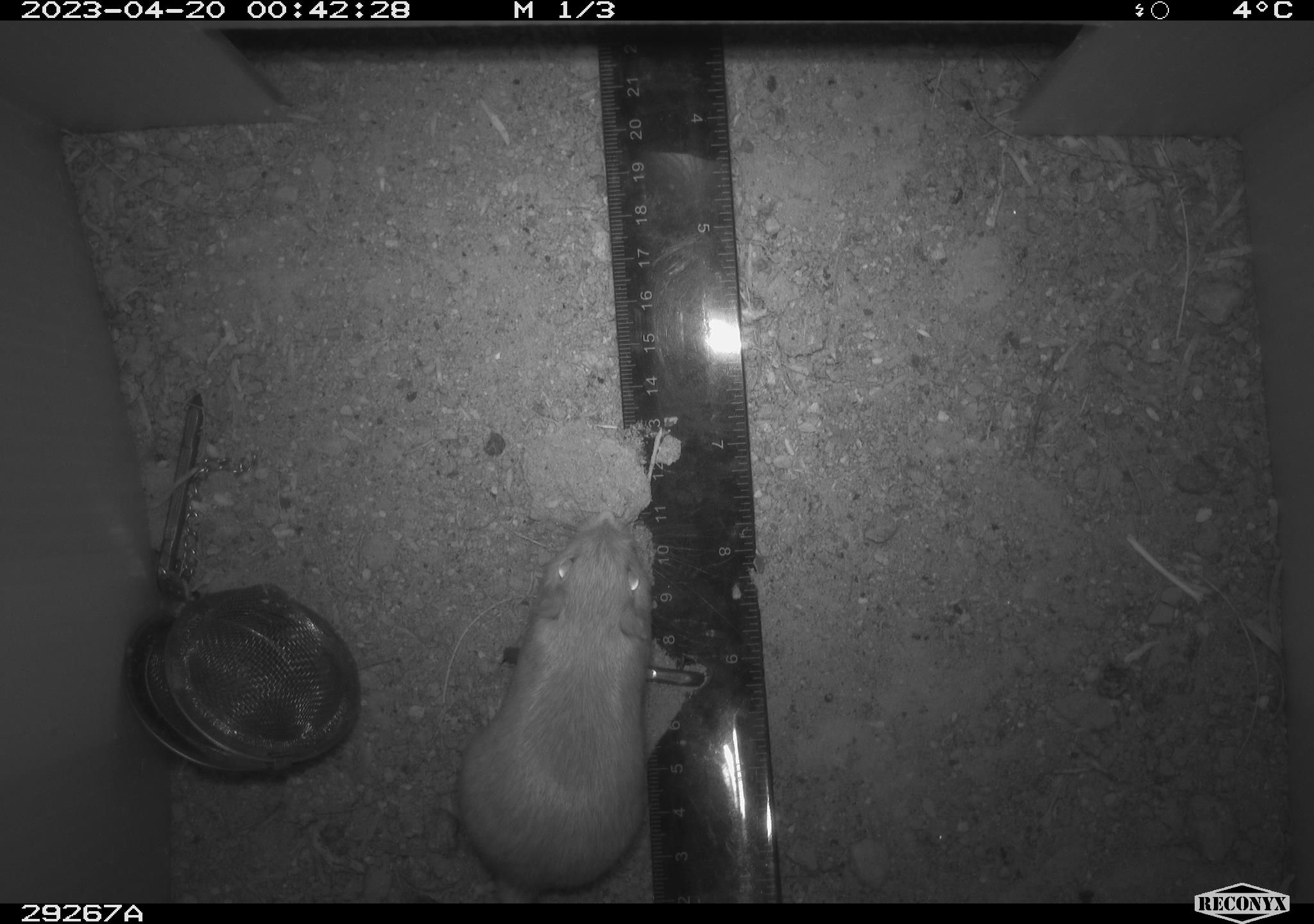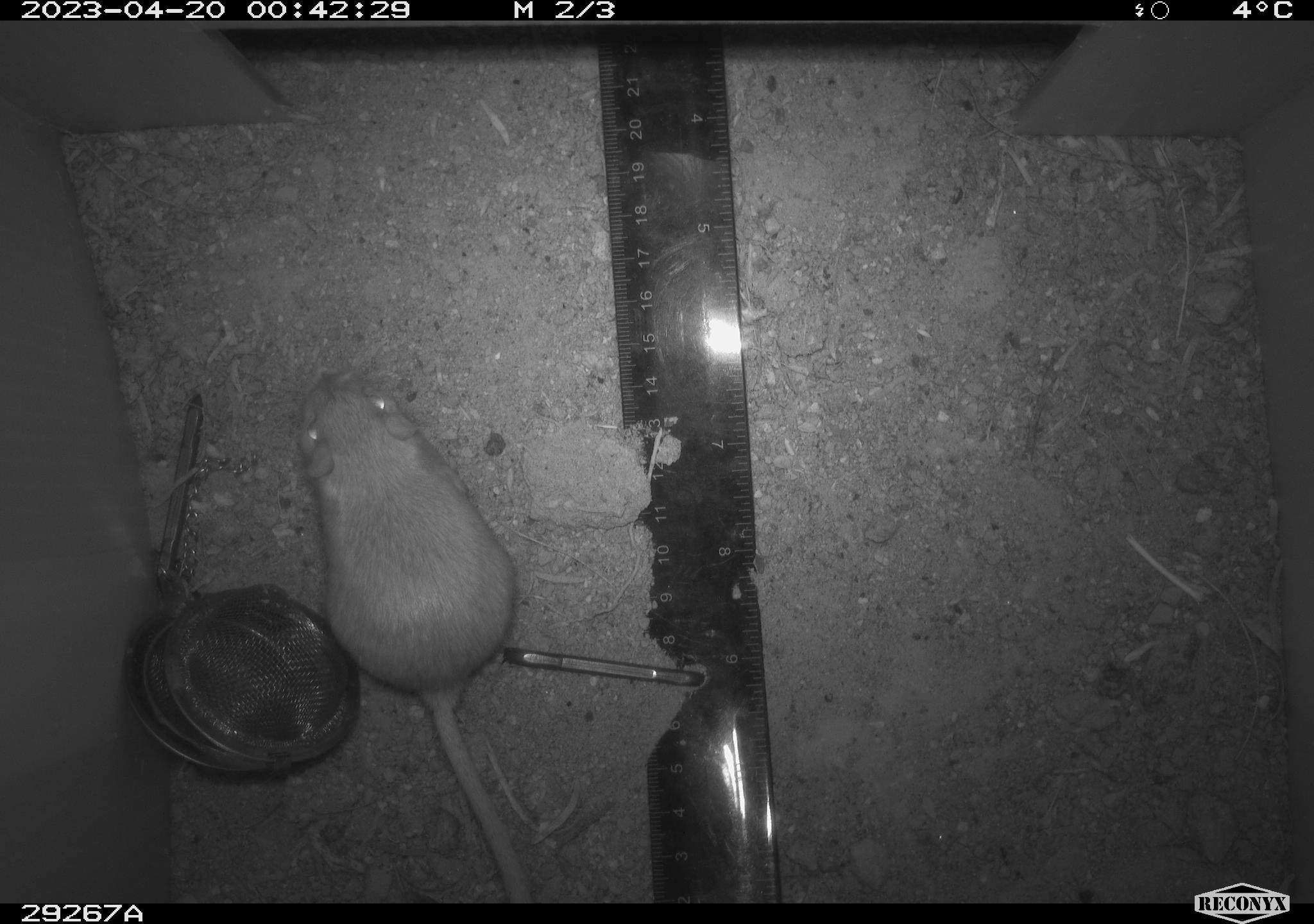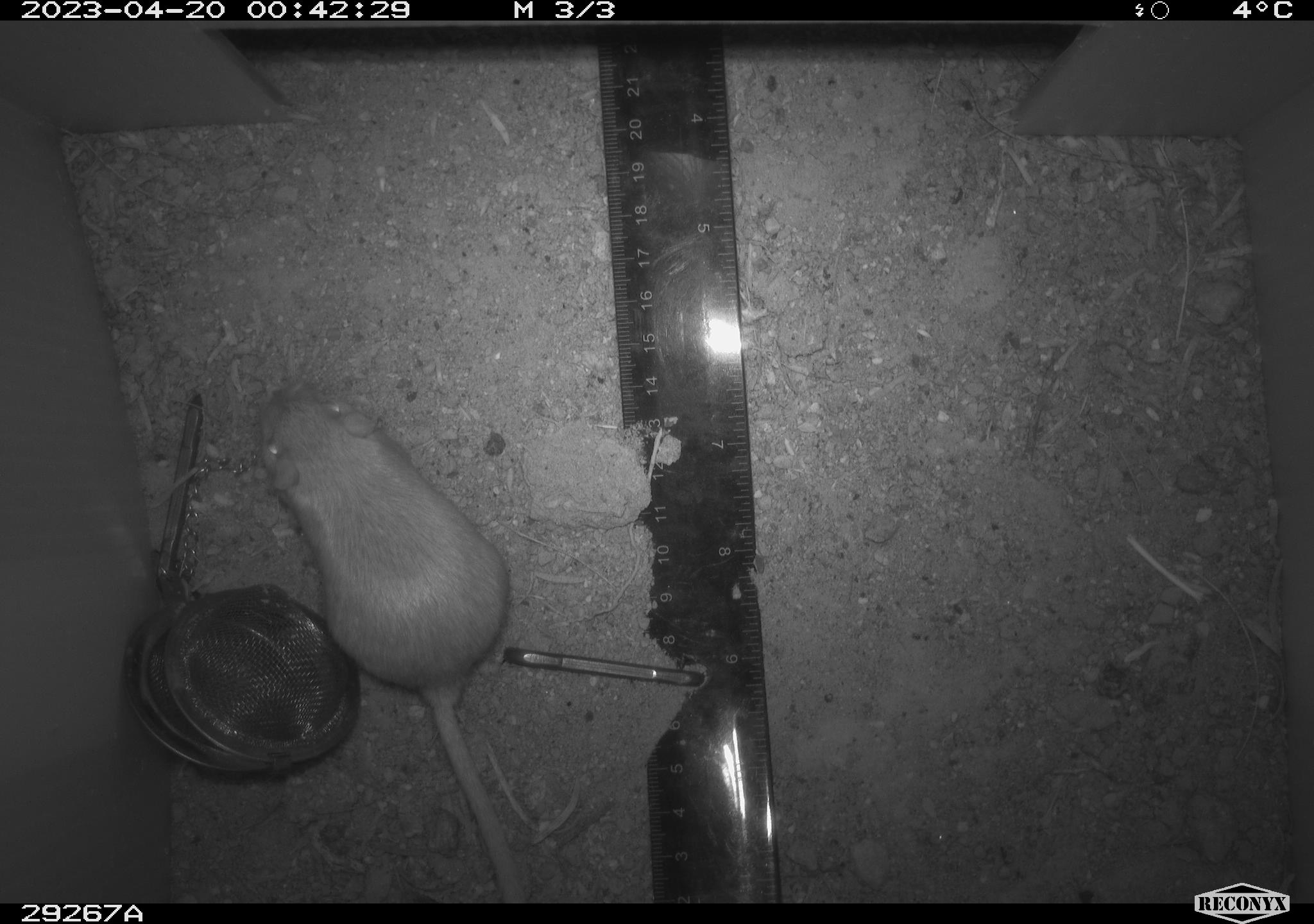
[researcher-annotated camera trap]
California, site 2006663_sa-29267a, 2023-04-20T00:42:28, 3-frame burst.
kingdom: Animalia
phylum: Chordata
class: Mammalia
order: Rodentia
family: Heteromyidae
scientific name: Heteromyidae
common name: kangaroo rats and pocket mice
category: heteromyidae family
Heteromyidae family (kangaroo rats and pocket mice) (Heteromyidae).